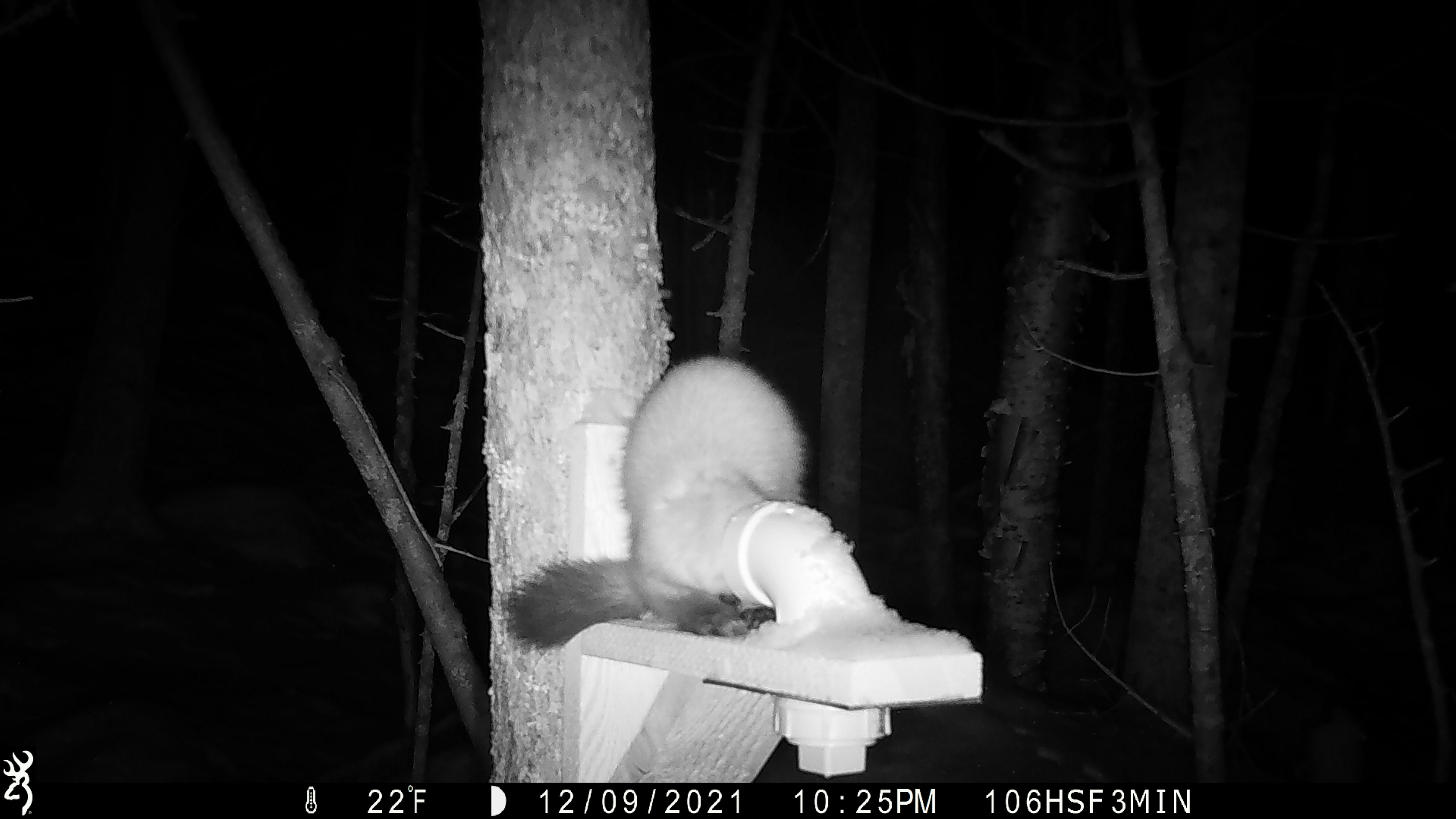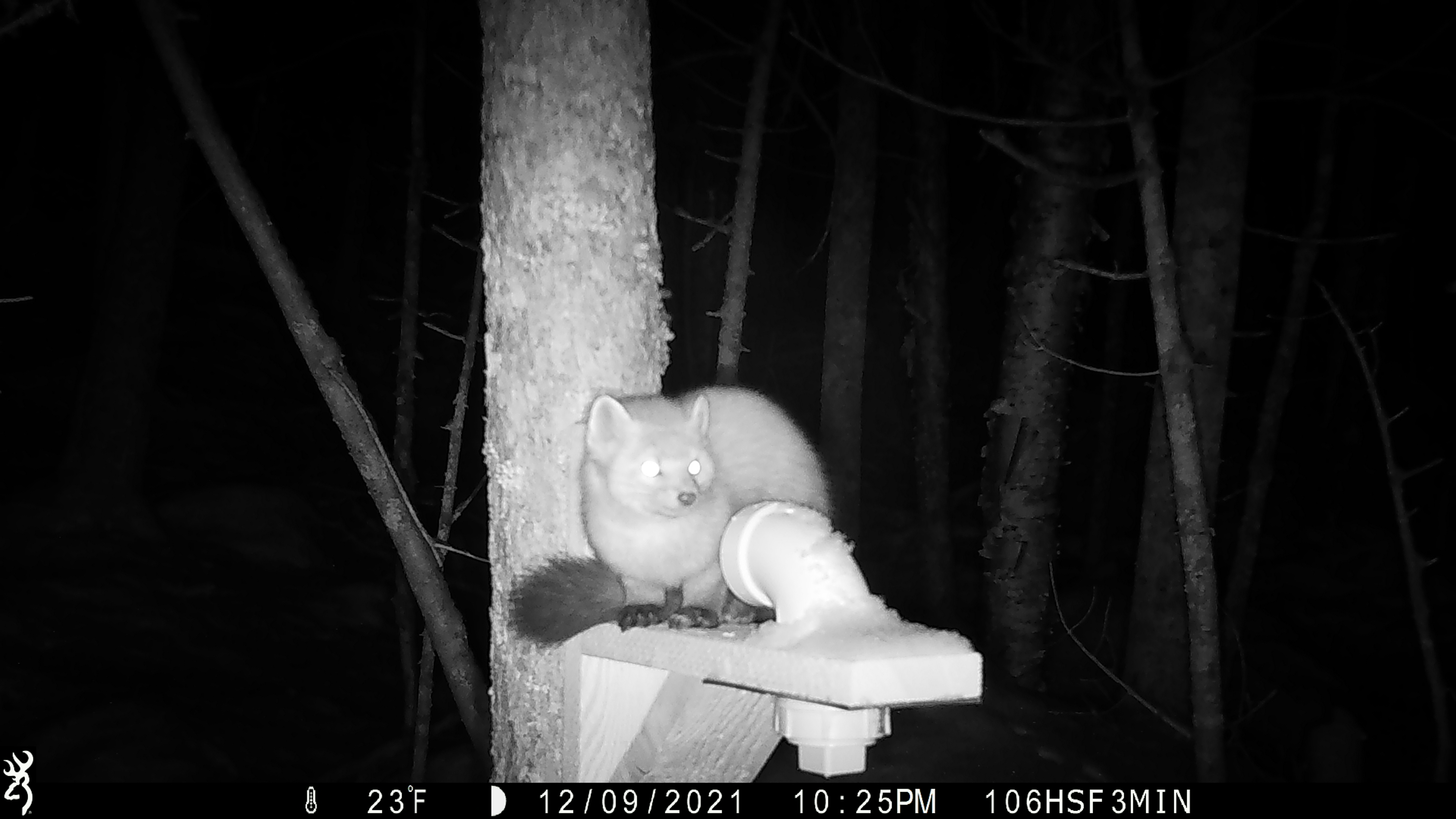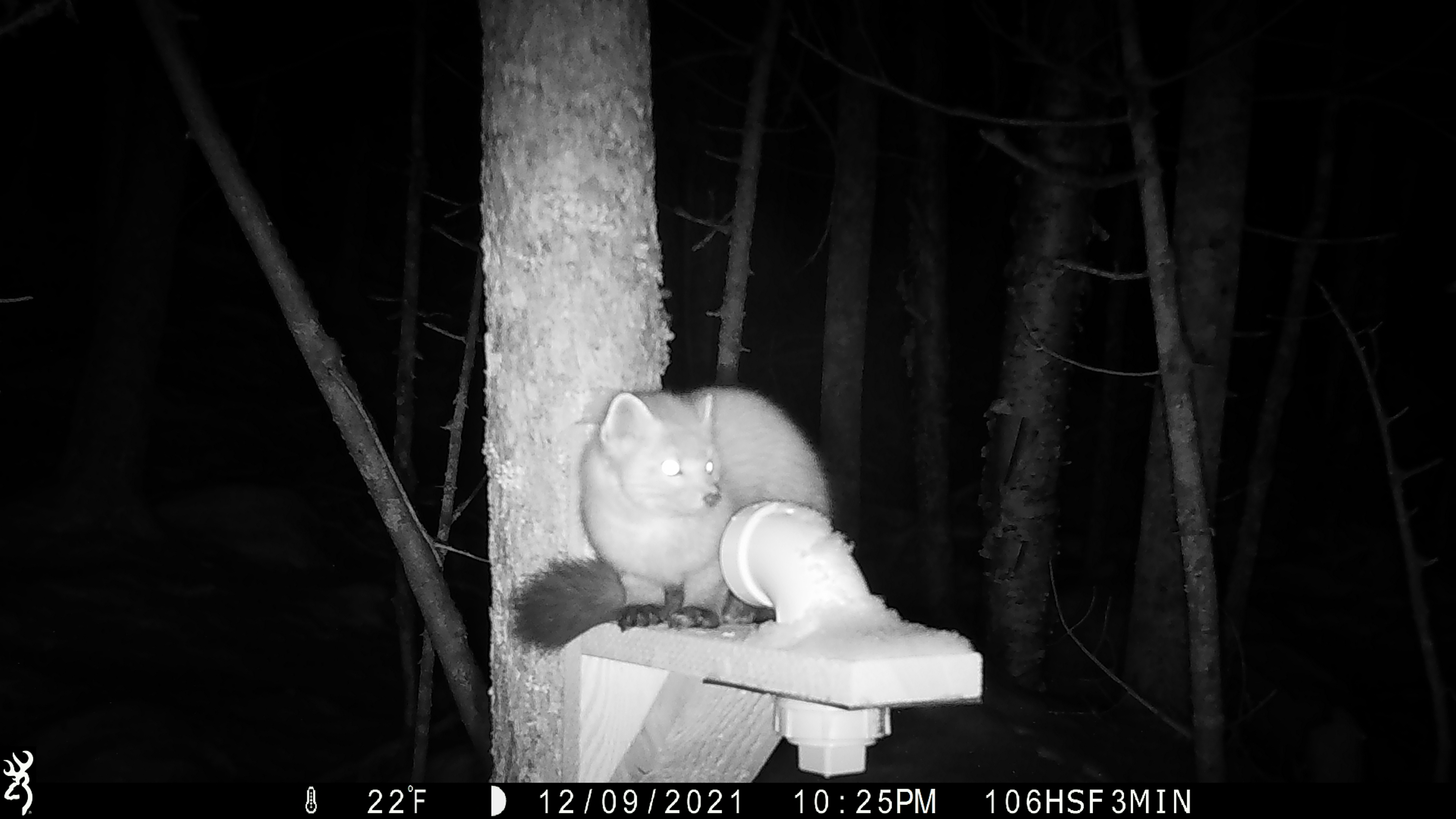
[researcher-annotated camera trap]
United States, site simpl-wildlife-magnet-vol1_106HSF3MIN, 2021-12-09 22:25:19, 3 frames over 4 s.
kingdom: Animalia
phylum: Chordata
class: Mammalia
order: Carnivora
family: Mustelidae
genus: Martes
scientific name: Martes americana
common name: american marten